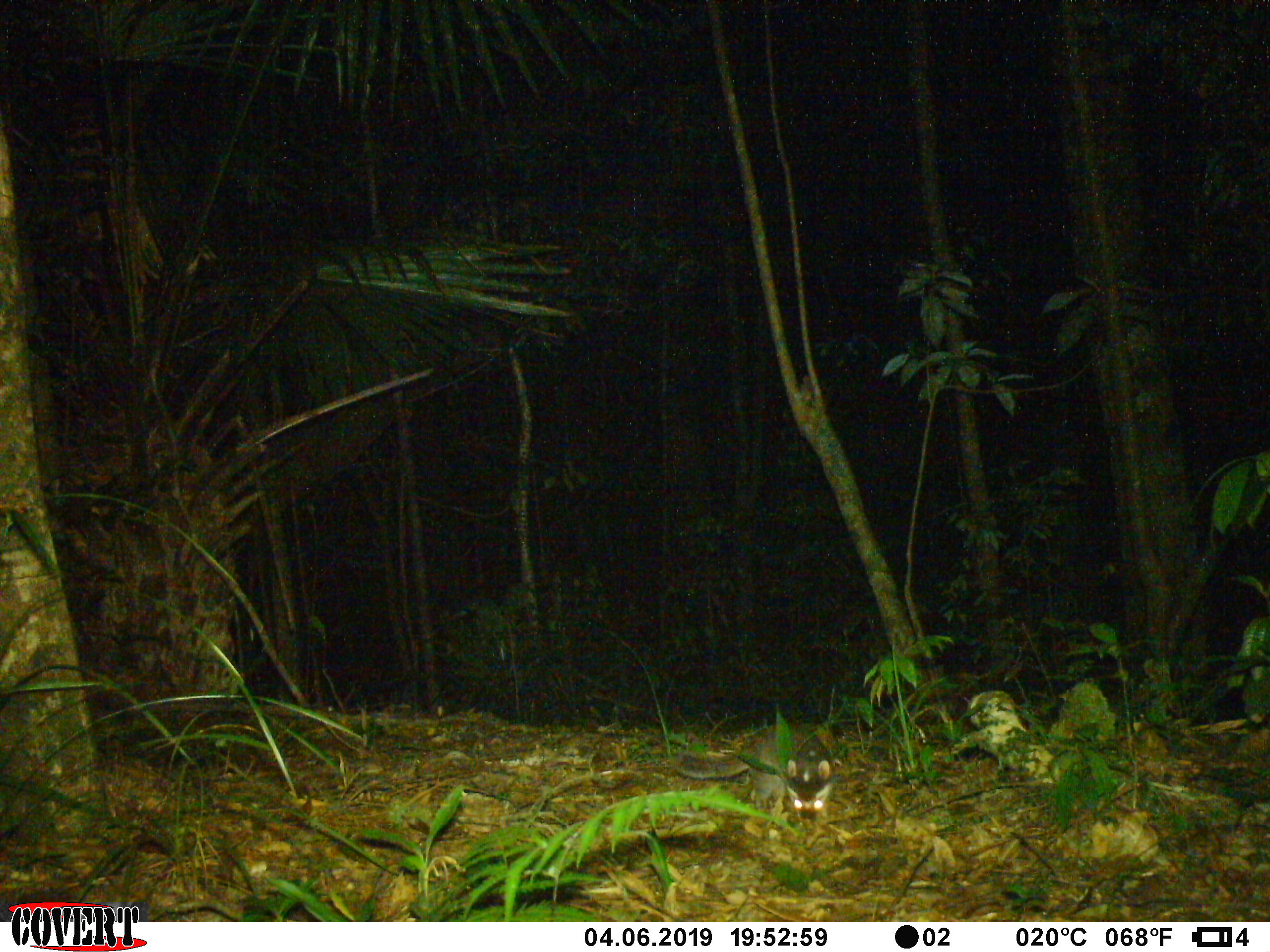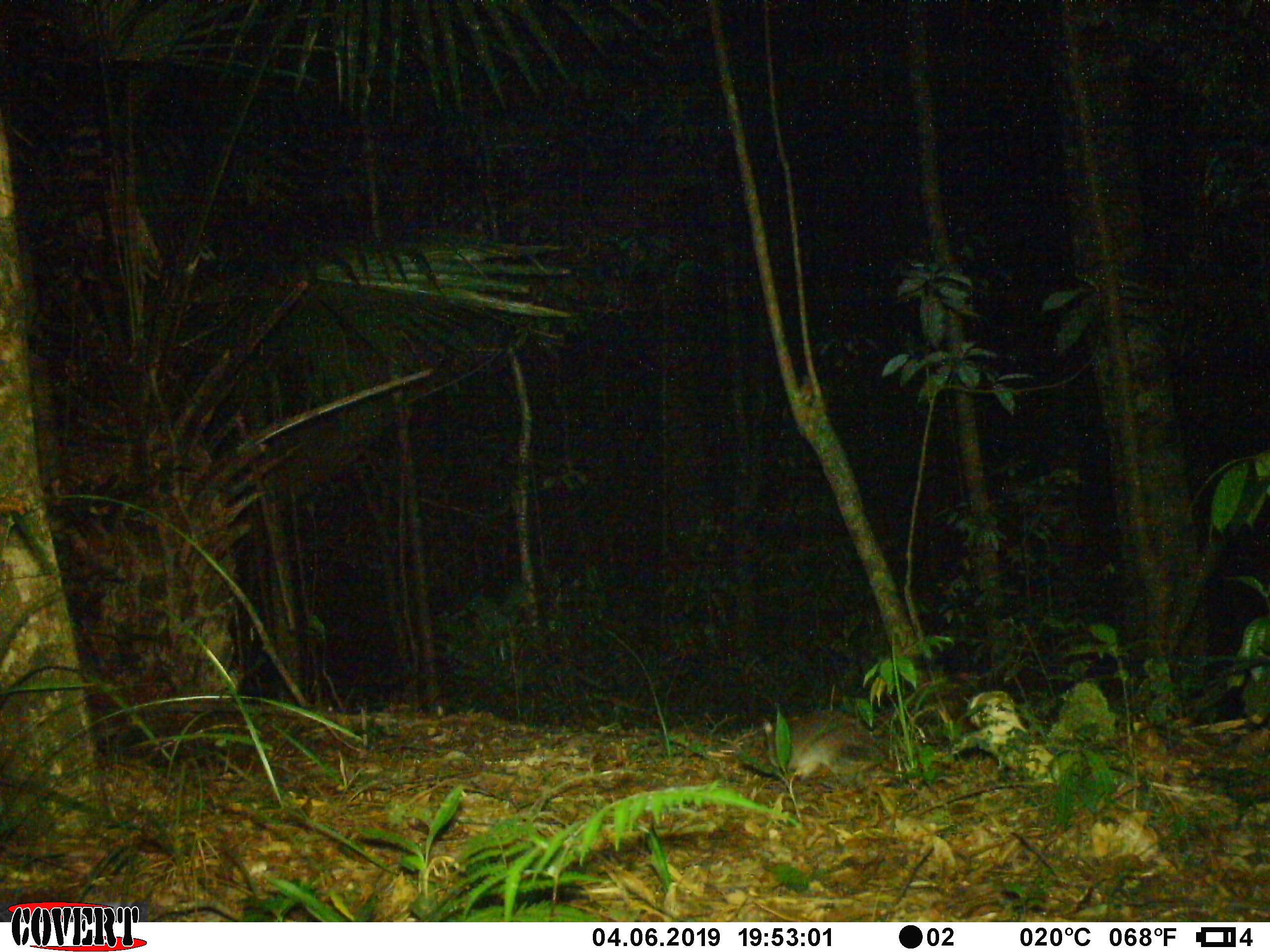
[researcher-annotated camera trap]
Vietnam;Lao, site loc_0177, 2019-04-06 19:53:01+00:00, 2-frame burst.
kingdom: Animalia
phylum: Chordata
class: Mammalia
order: Carnivora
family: Mustelidae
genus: Melogale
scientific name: Melogale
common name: ferret badger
Ferret badger (Melogale). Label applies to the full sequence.